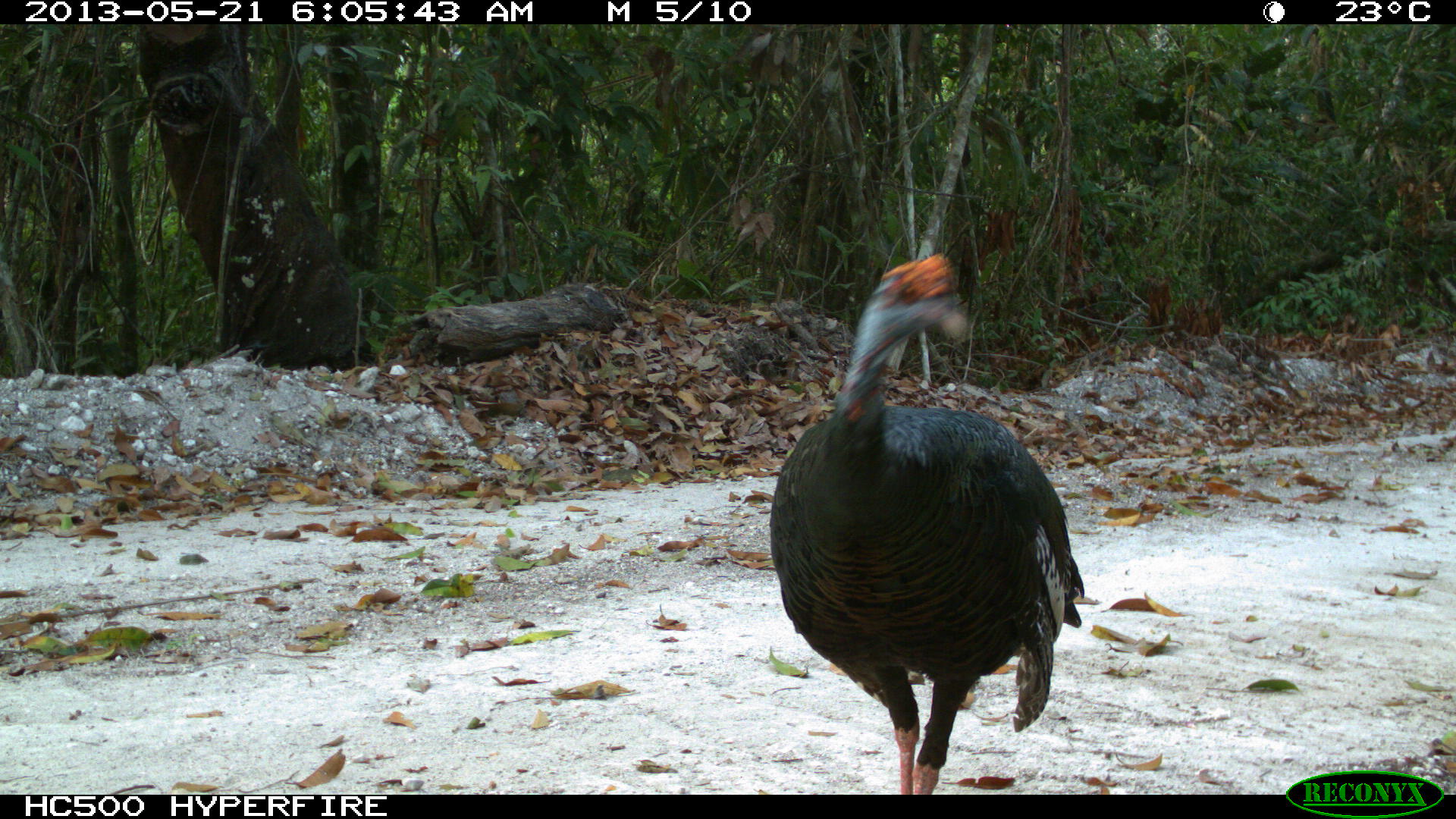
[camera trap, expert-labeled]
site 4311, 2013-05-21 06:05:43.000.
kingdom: Animalia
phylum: Chordata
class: Aves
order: Galliformes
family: Phasianidae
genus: Meleagris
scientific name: Meleagris ocellata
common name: ocellated turkey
Meleagris ocellata (ocellated turkey), count 1, sex male.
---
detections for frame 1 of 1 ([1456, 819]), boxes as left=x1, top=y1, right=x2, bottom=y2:
meleagris ocellata: left=769, top=250, right=1082, bottom=791